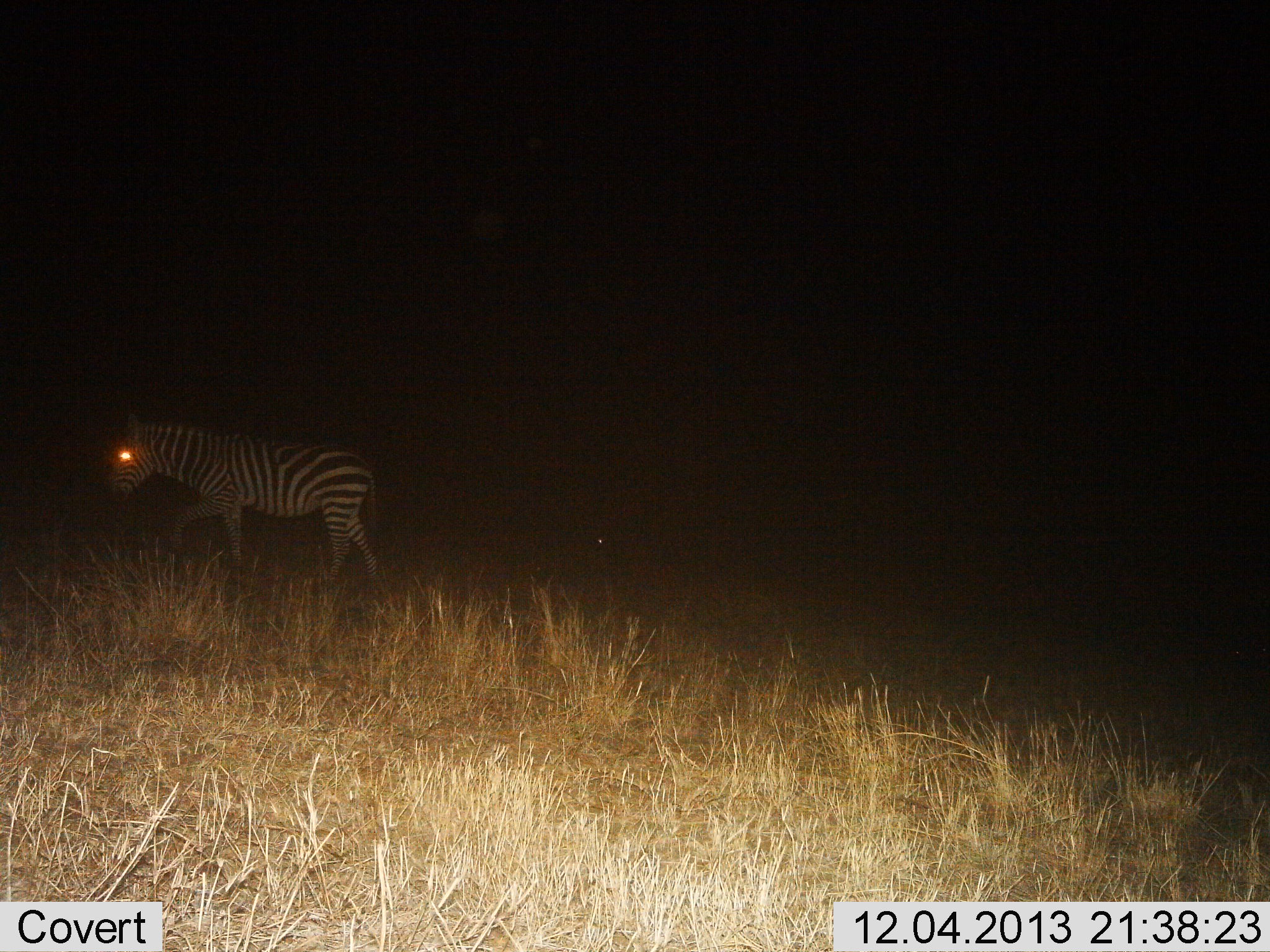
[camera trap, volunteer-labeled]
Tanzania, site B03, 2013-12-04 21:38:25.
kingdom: Animalia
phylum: Chordata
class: Mammalia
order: Perissodactyla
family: Equidae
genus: Equus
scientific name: Equus quagga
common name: plains zebra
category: zebra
Zebra (plains zebra) (Equus quagga), count 1. Behavior (volunteer vote fractions): standing 9%, resting 0%, moving 91%, interacting 0%. Young present (vote fraction): 0%. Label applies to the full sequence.